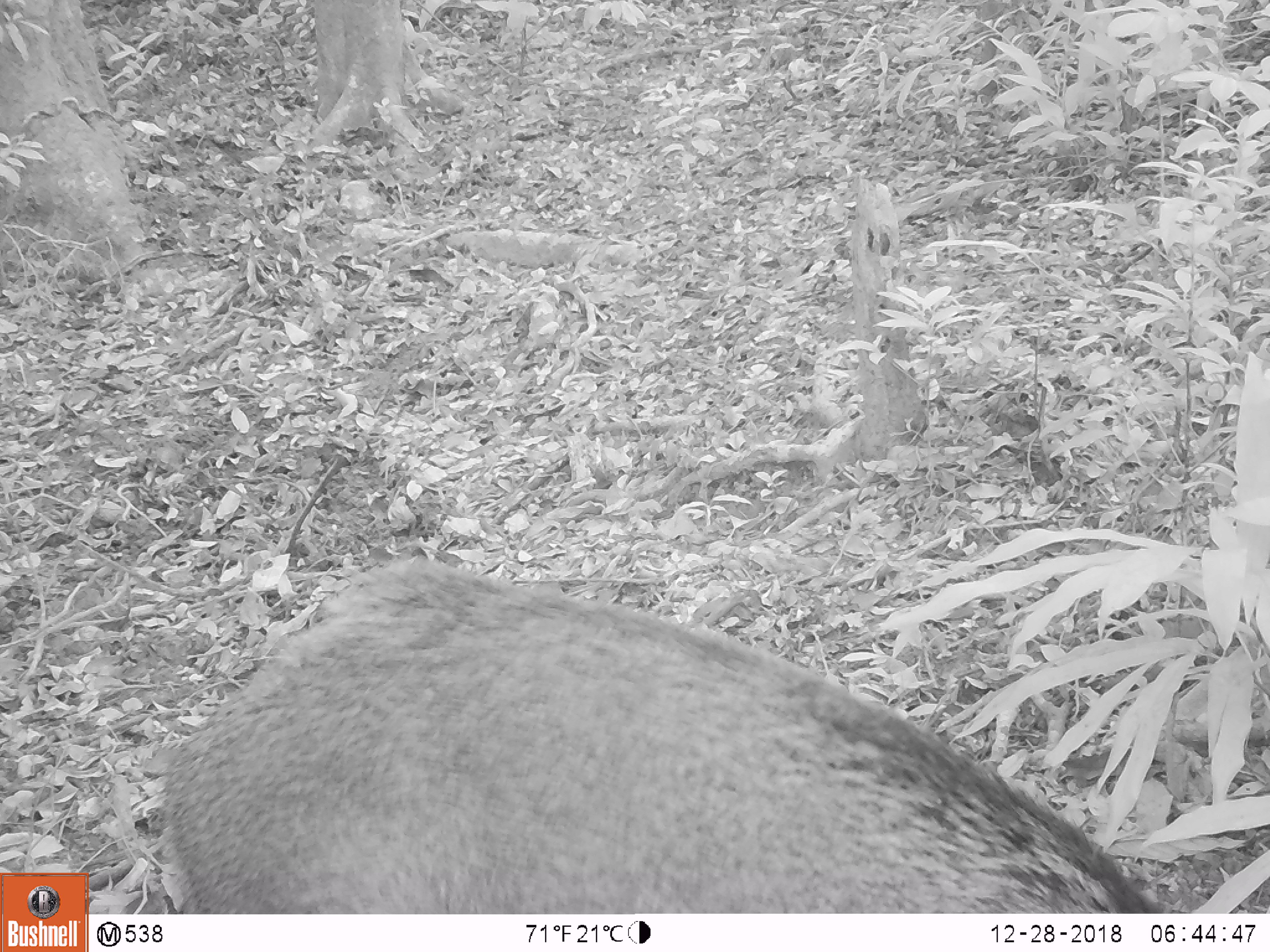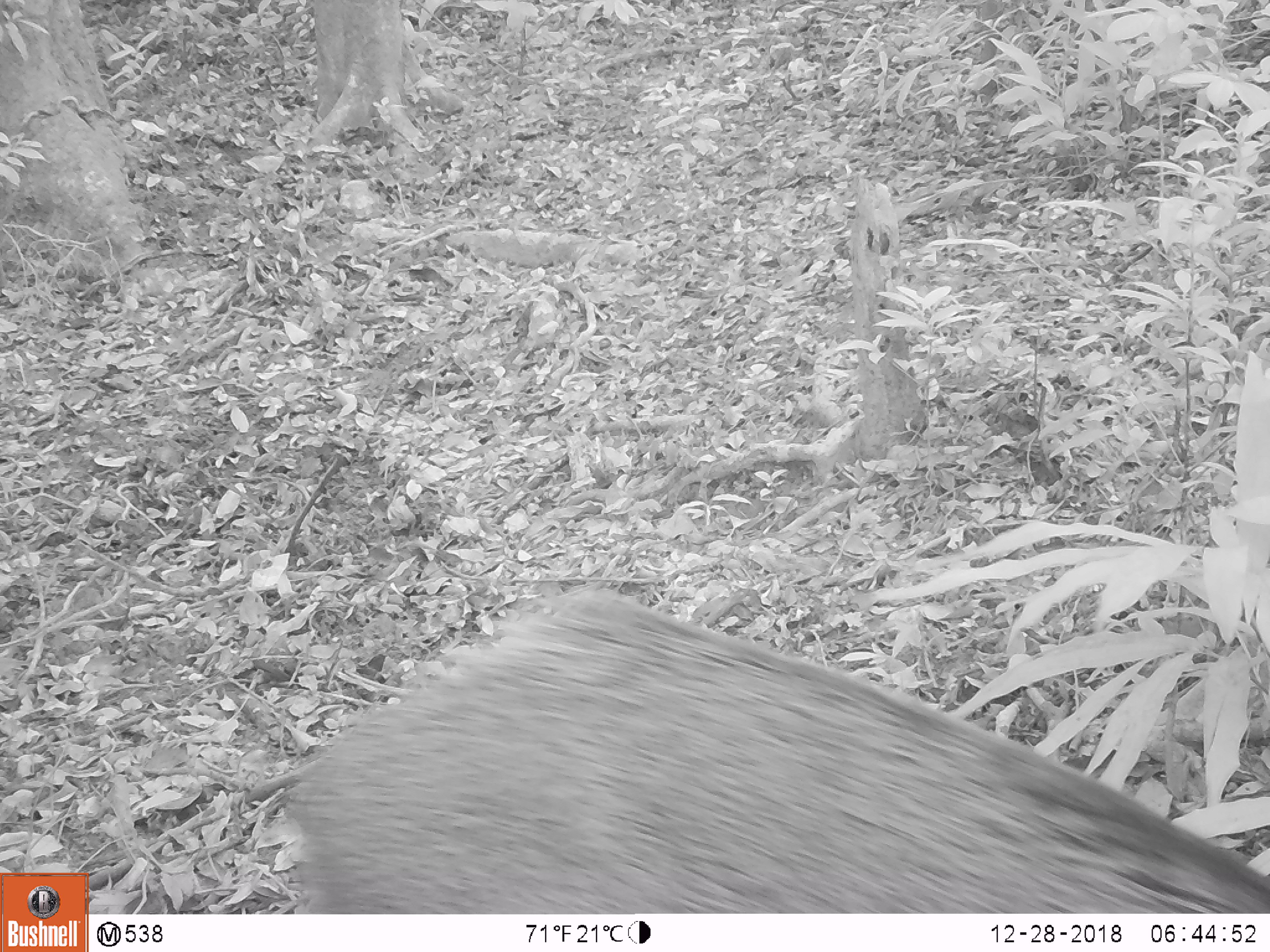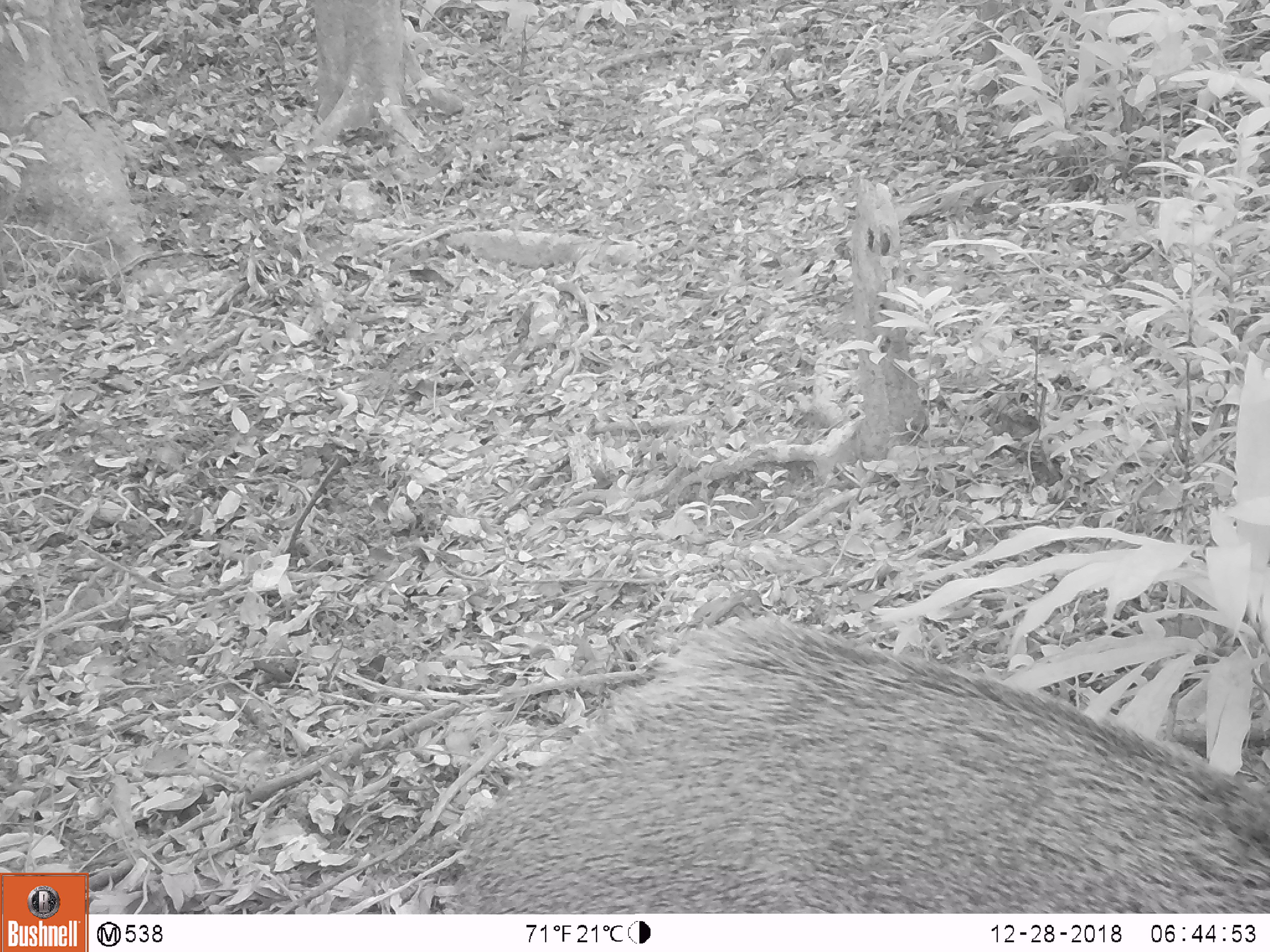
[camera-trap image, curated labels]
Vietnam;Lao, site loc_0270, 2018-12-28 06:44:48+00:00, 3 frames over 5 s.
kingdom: Animalia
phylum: Chordata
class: Mammalia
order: Artiodactyla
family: Suidae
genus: Sus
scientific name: Sus scrofa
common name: eurasian wild pig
Eurasian wild pig (Sus scrofa). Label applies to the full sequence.